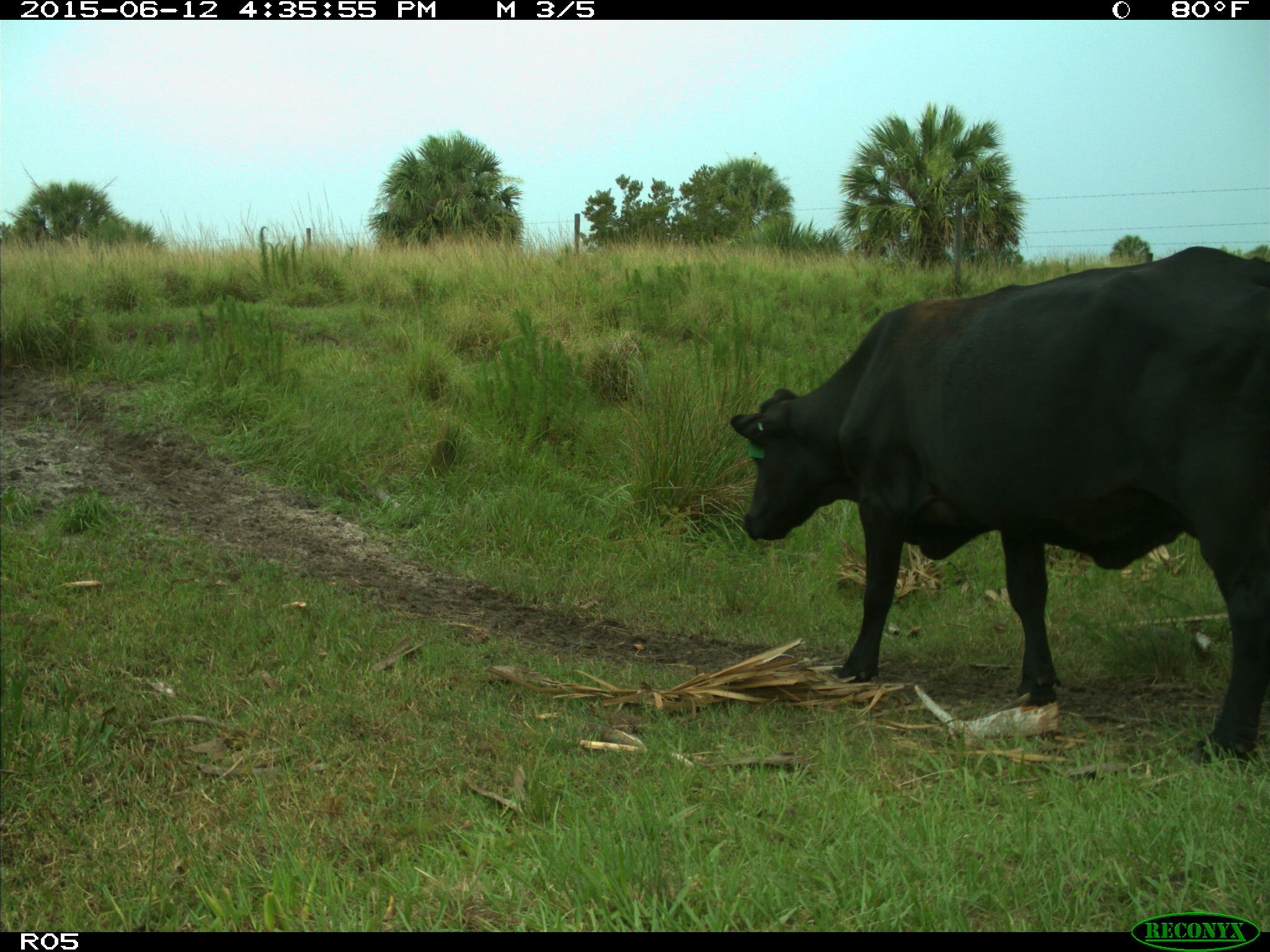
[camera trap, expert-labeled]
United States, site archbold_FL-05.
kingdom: Animalia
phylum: Chordata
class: Mammalia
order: Artiodactyla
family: Bovidae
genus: Bos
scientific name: Bos taurus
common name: domestic cow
Bos taurus (domestic cow).